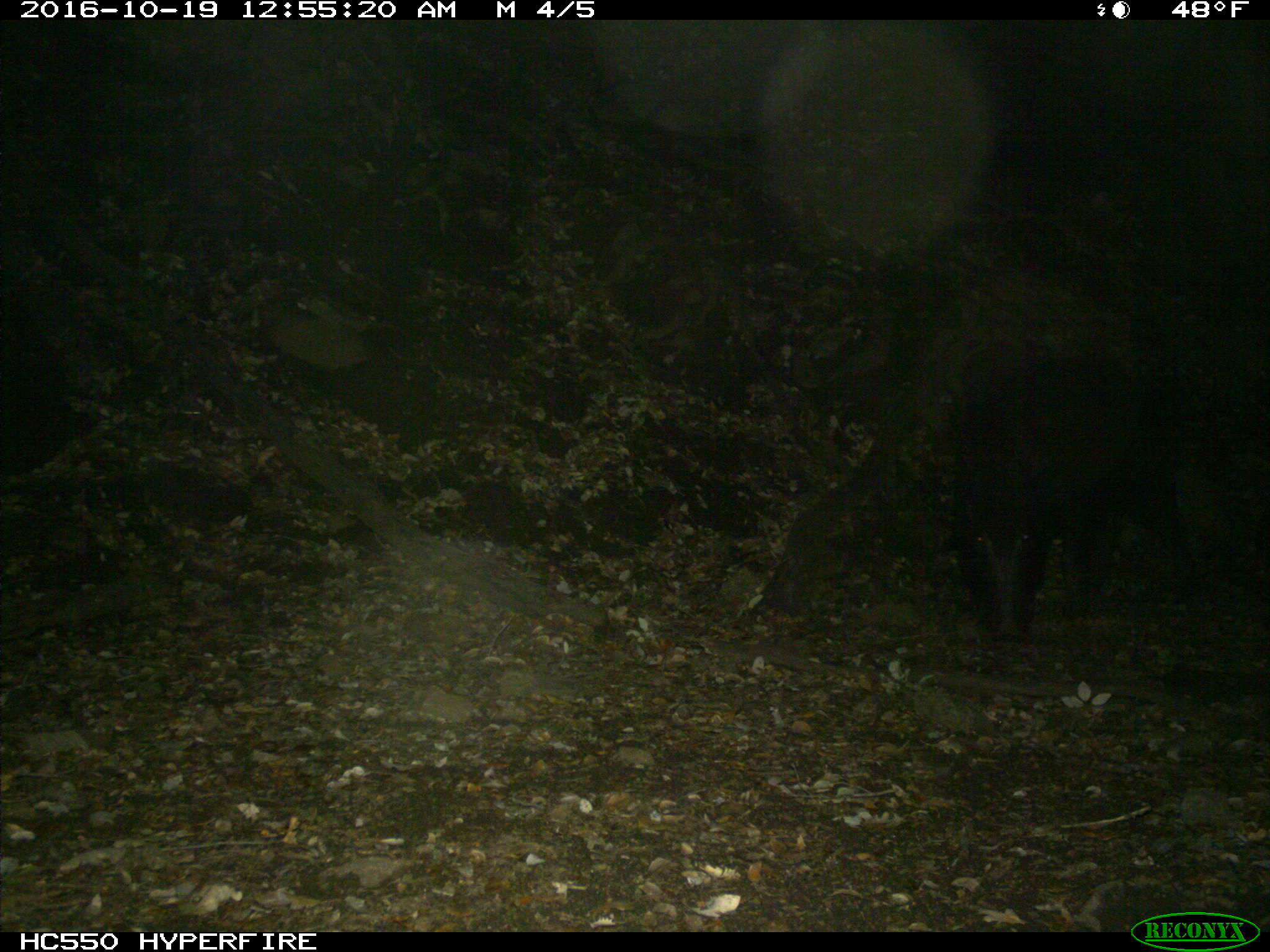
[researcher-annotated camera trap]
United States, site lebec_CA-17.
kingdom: Animalia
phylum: Chordata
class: Mammalia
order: Artiodactyla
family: Suidae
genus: Sus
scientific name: Sus scrofa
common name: wild boar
Sus scrofa (wild boar).